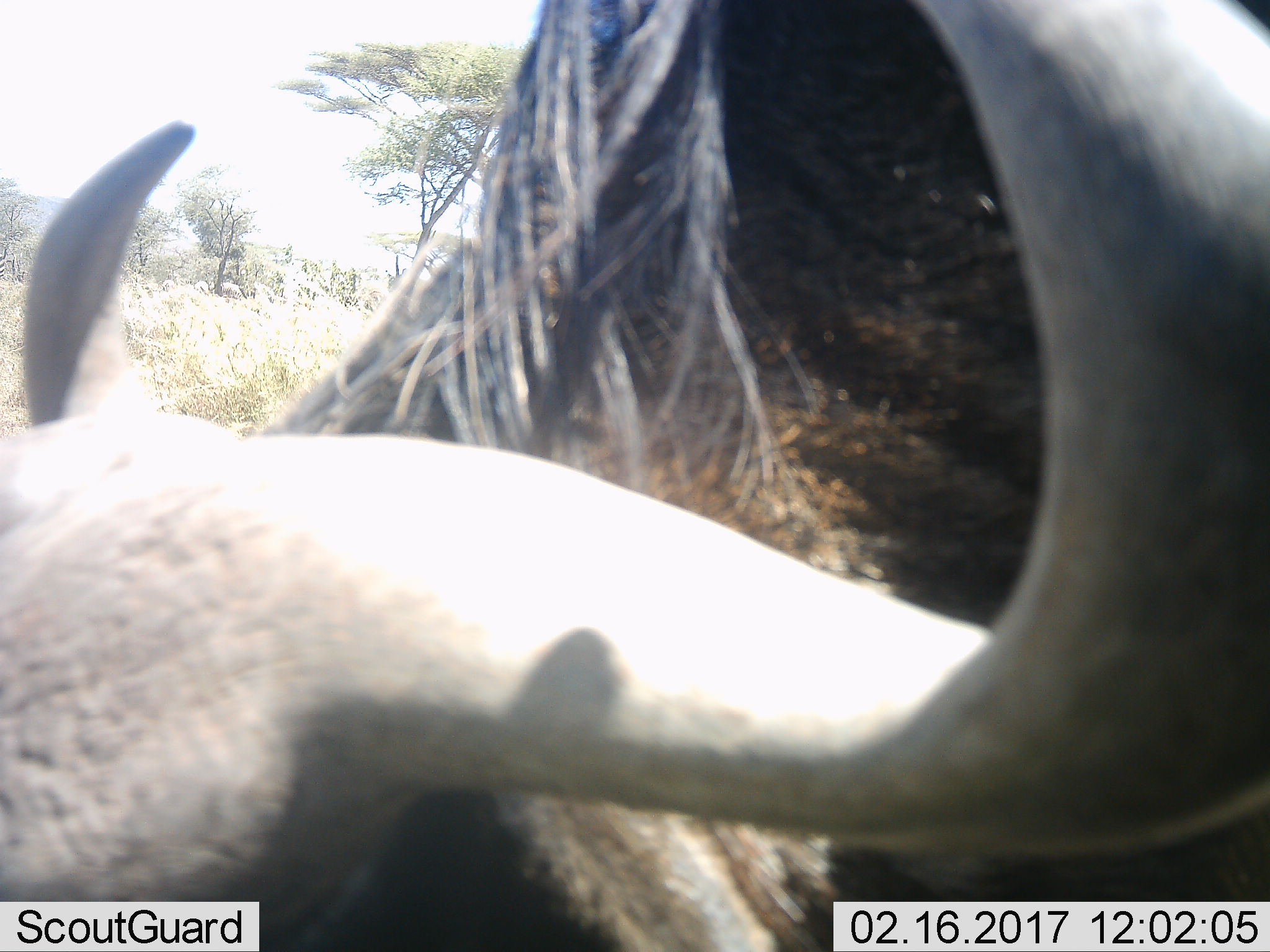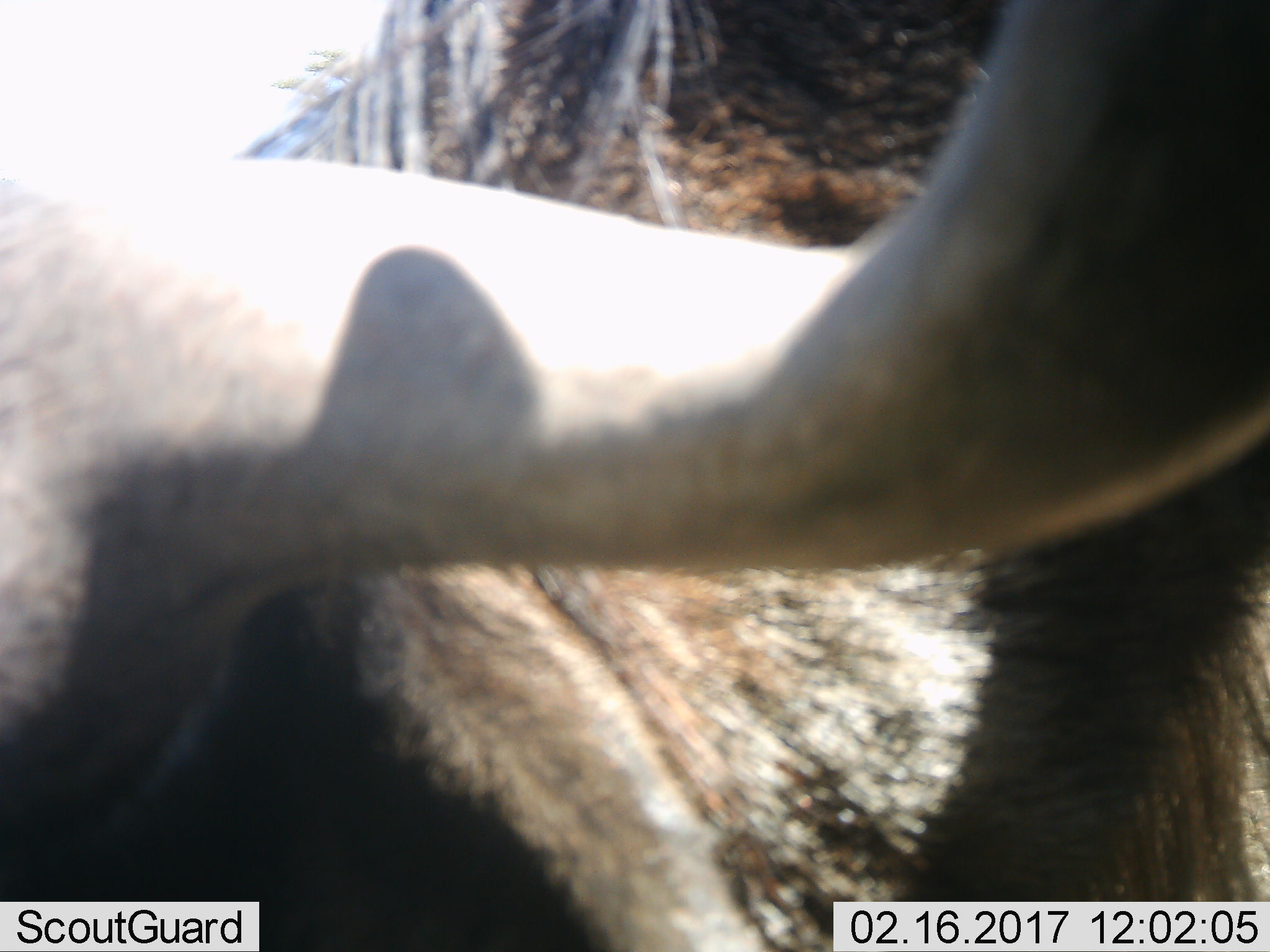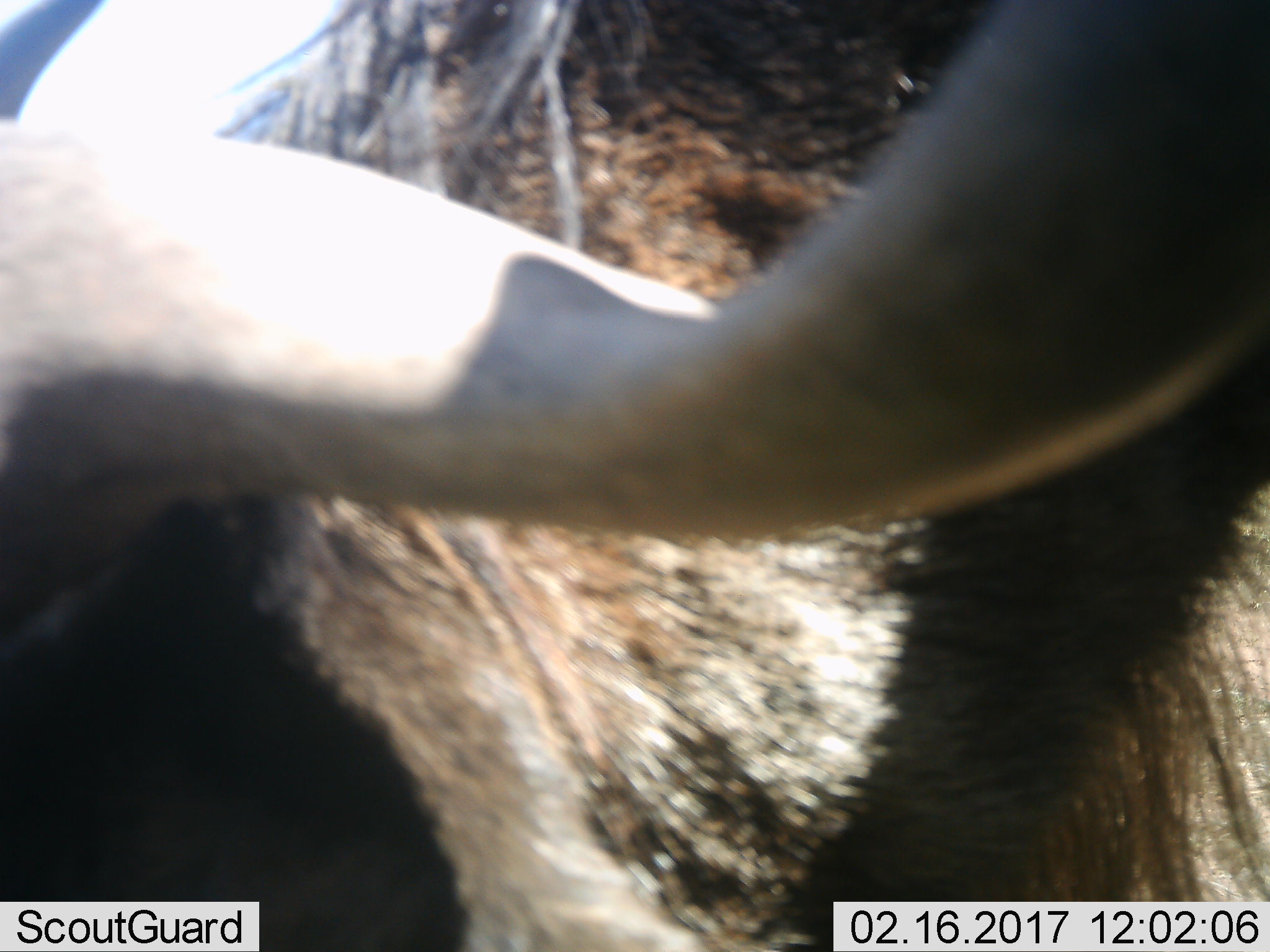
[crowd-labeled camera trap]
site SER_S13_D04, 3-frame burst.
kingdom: Animalia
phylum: Chordata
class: Mammalia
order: Artiodactyla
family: Bovidae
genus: Connochaetes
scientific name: Connochaetes taurinus taurinus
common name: blue wildebeest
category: wildebeestblue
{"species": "wildebeestblue (blue wildebeest) (Connochaetes taurinus taurinus)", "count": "1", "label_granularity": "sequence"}